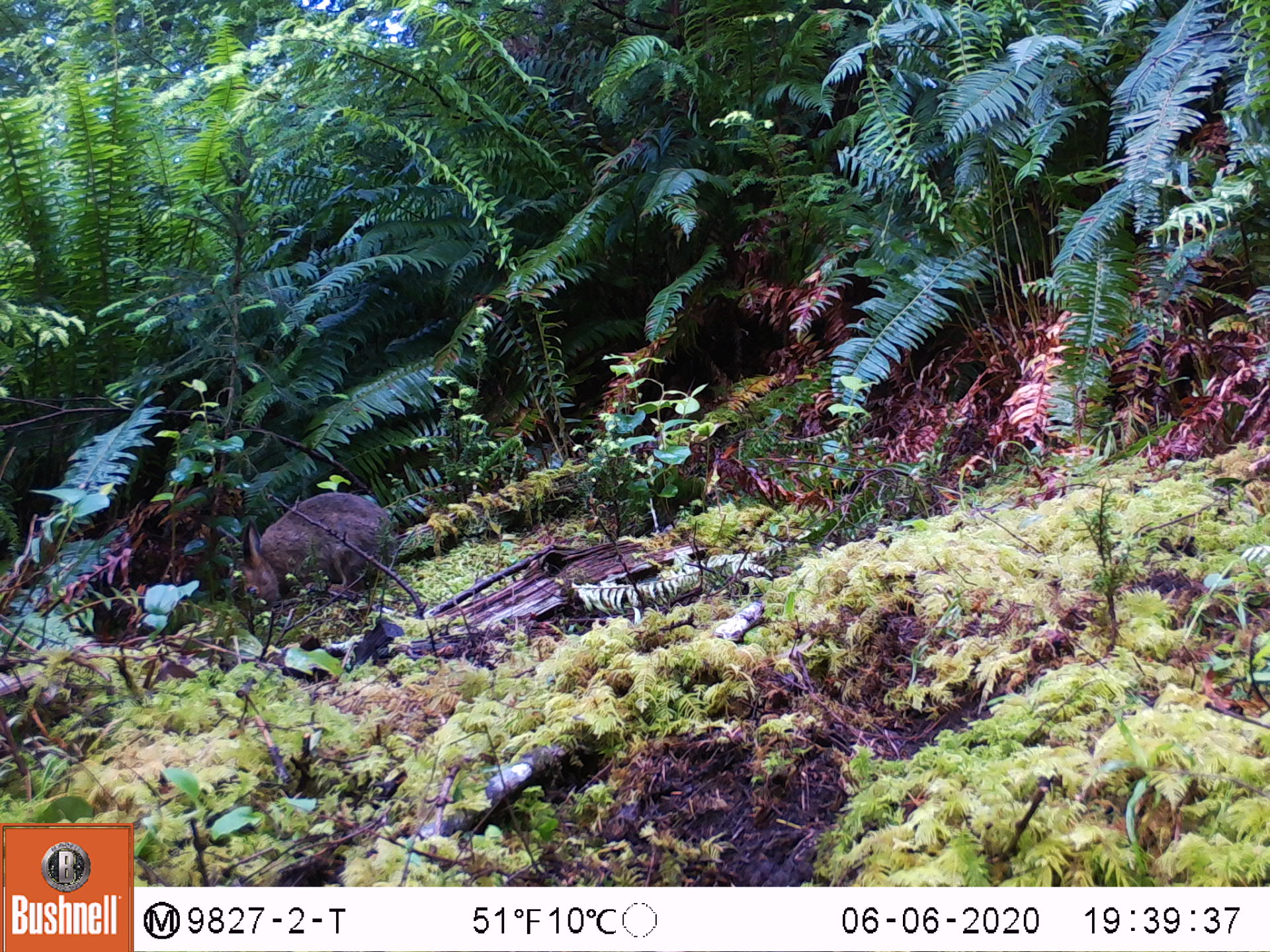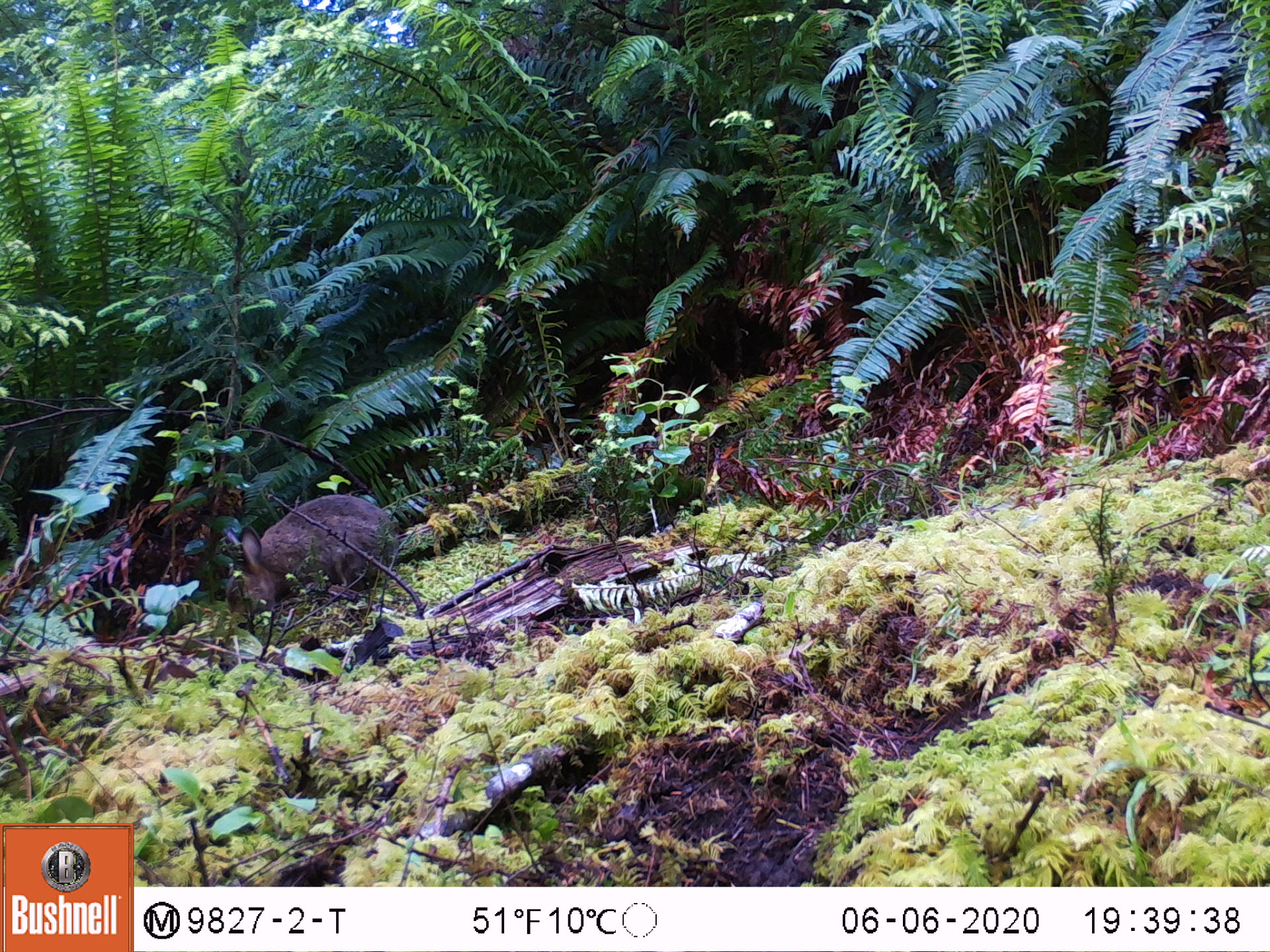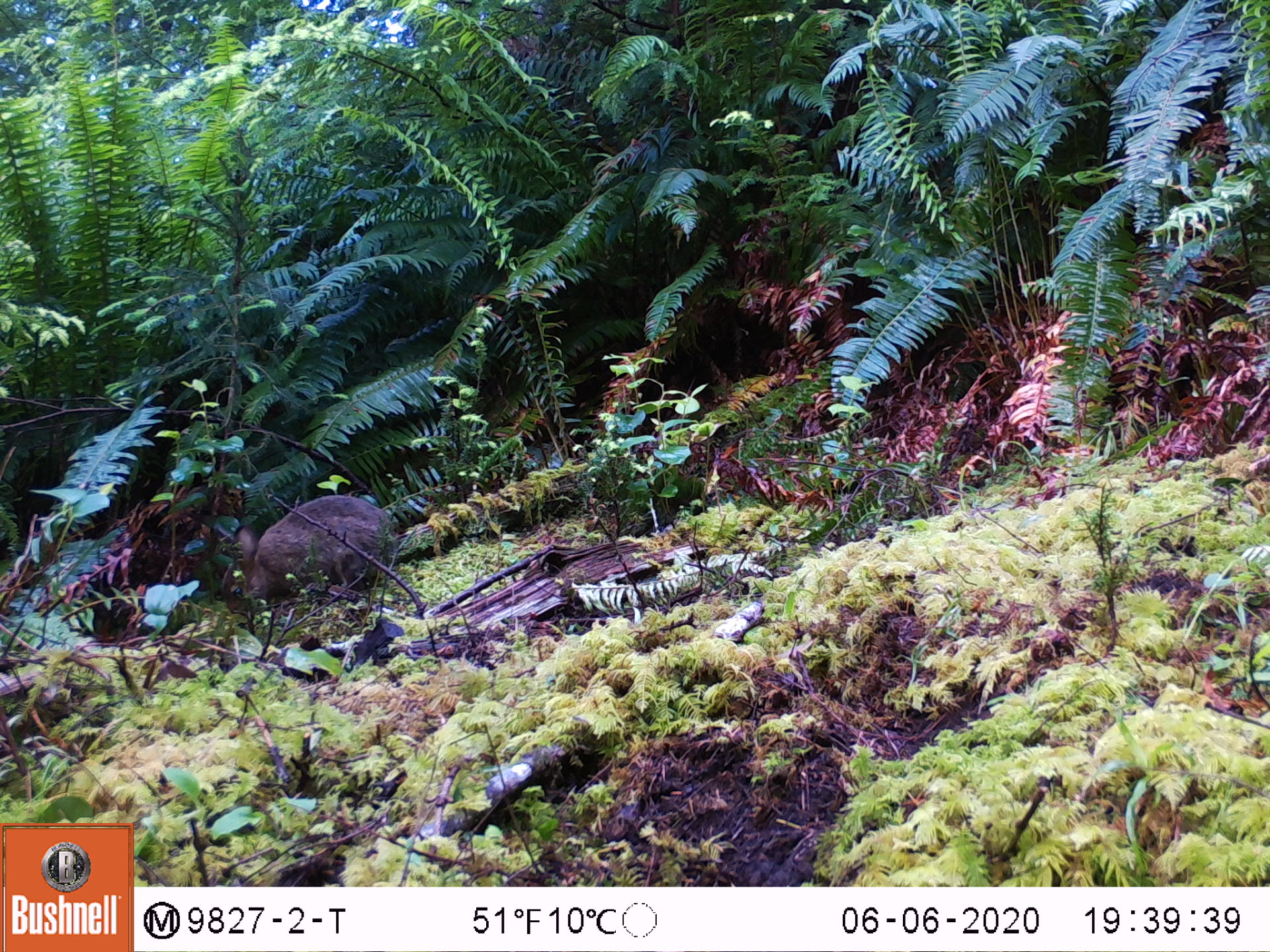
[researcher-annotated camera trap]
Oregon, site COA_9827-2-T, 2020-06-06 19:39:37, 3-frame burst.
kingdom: Animalia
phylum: Chordata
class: Mammalia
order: Lagomorpha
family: Leporidae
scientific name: Leporidae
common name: hares and rabbits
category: leporidae family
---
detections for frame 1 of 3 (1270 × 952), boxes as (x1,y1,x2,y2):
leporidae family: (242,487,397,611)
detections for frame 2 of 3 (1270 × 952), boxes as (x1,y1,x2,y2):
leporidae family: (213,490,403,620)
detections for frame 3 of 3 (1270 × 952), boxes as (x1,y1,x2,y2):
leporidae family: (221,490,396,619)